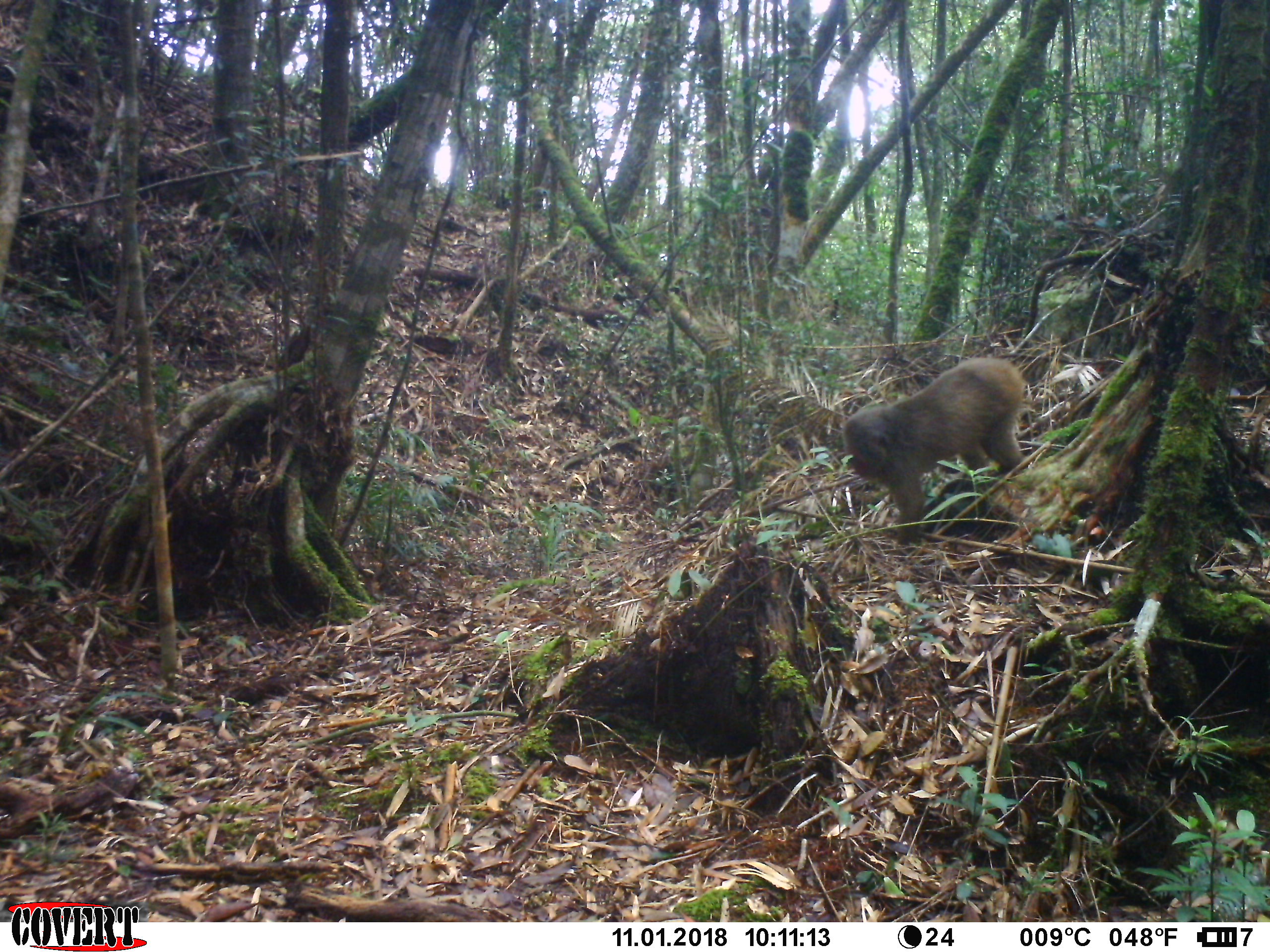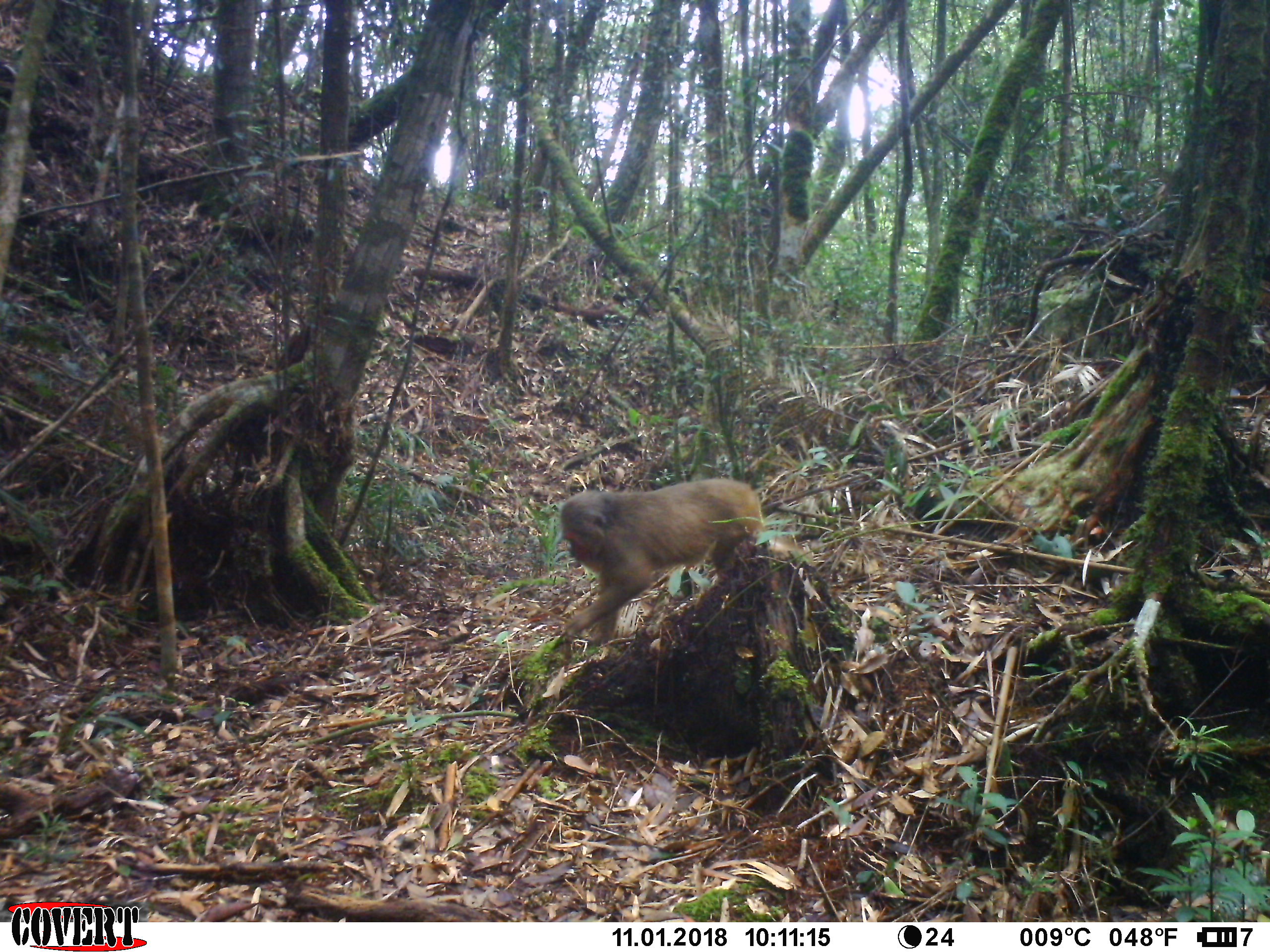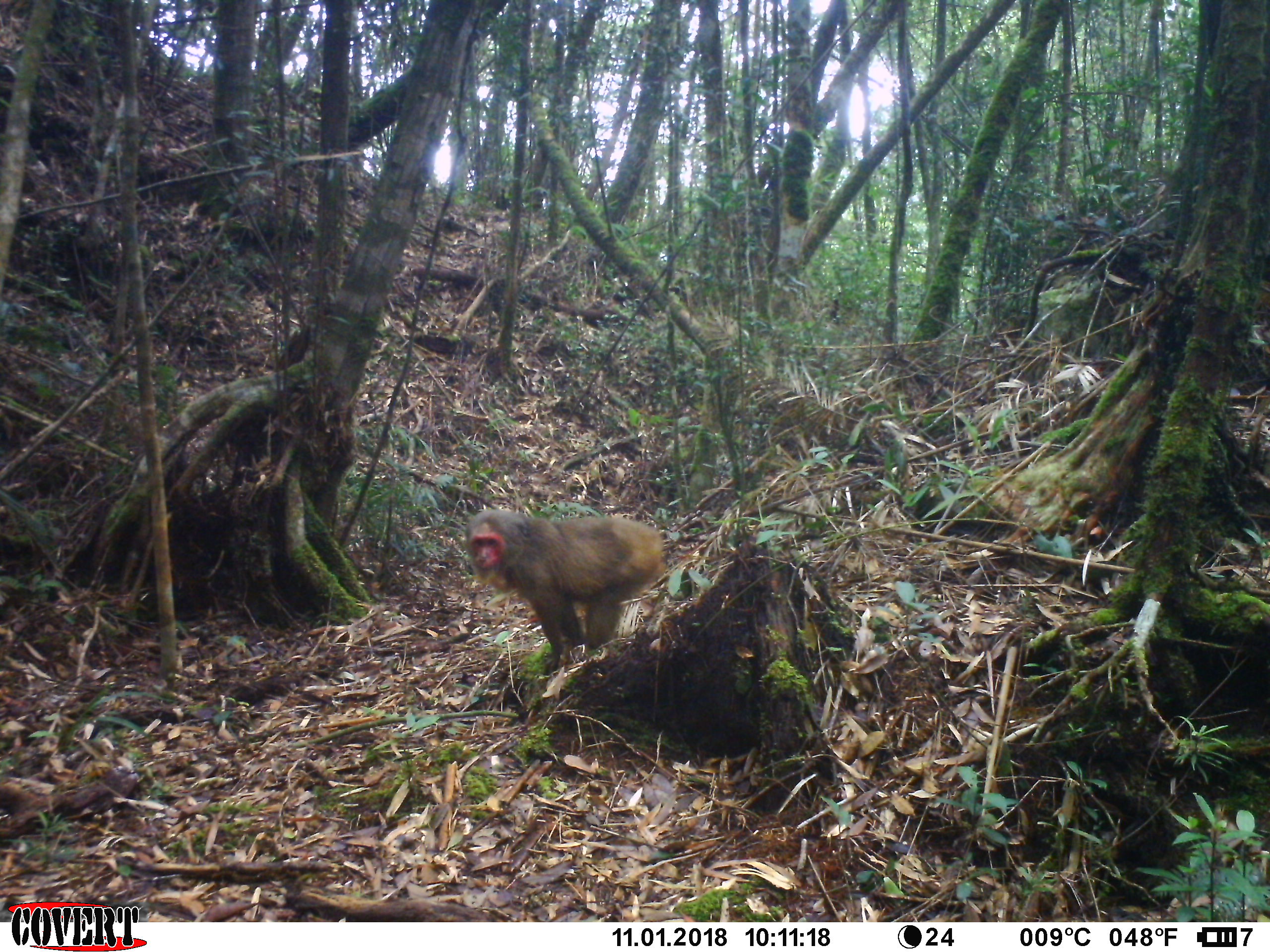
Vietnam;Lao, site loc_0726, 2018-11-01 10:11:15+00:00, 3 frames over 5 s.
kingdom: Animalia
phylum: Chordata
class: Mammalia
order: Primates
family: Cercopithecidae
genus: Macaca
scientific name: Macaca arctoides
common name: stump-tailed macaque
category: stump tailed macaque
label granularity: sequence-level